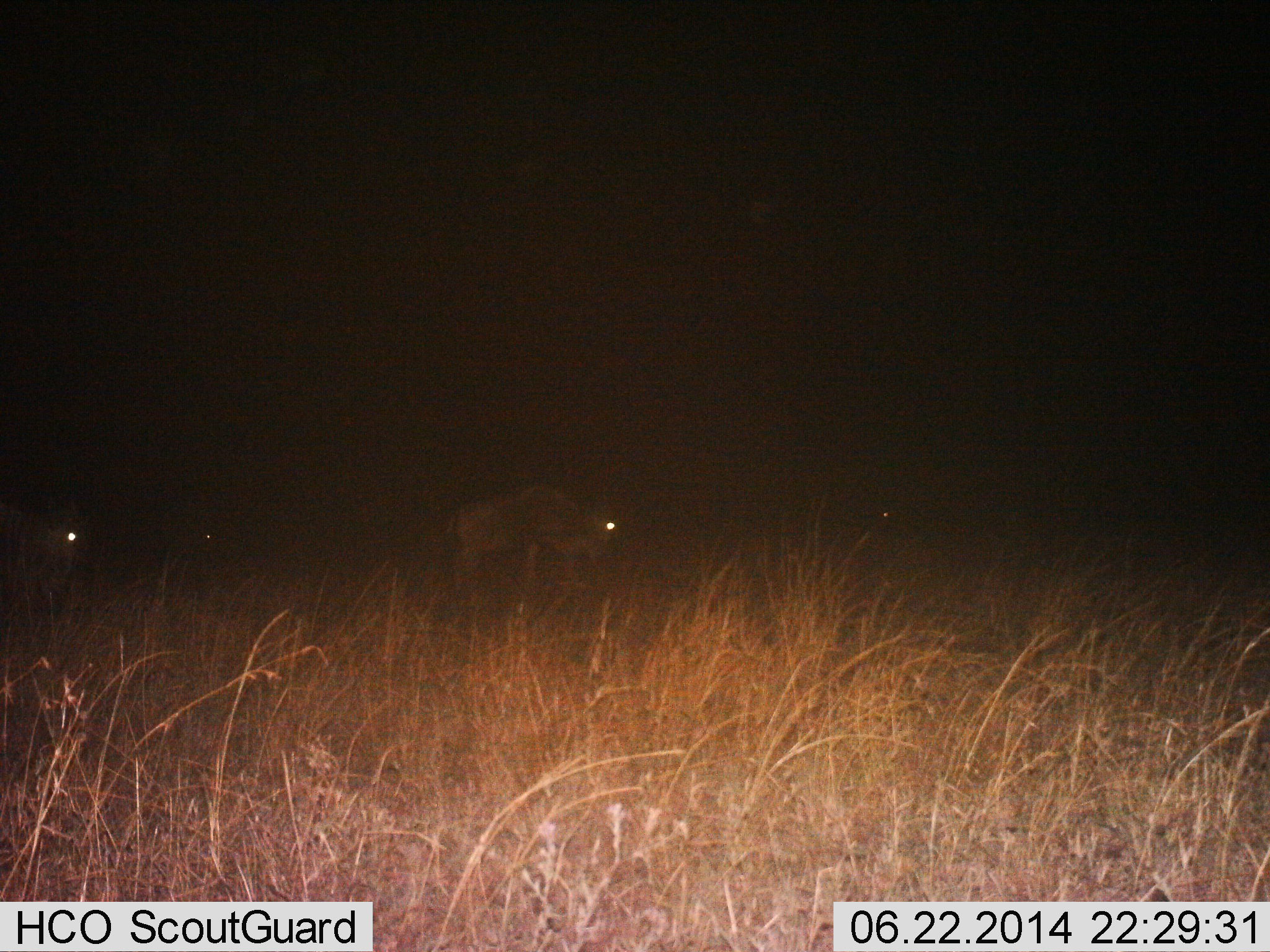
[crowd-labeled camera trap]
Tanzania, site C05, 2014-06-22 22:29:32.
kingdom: Animalia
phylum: Chordata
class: Mammalia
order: Artiodactyla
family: Bovidae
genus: Connochaetes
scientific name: Connochaetes taurinus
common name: blue wildebeest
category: wildebeest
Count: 4.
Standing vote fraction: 50%.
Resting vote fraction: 0%.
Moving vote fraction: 60%.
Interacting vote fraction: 0%.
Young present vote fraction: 0%.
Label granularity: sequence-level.